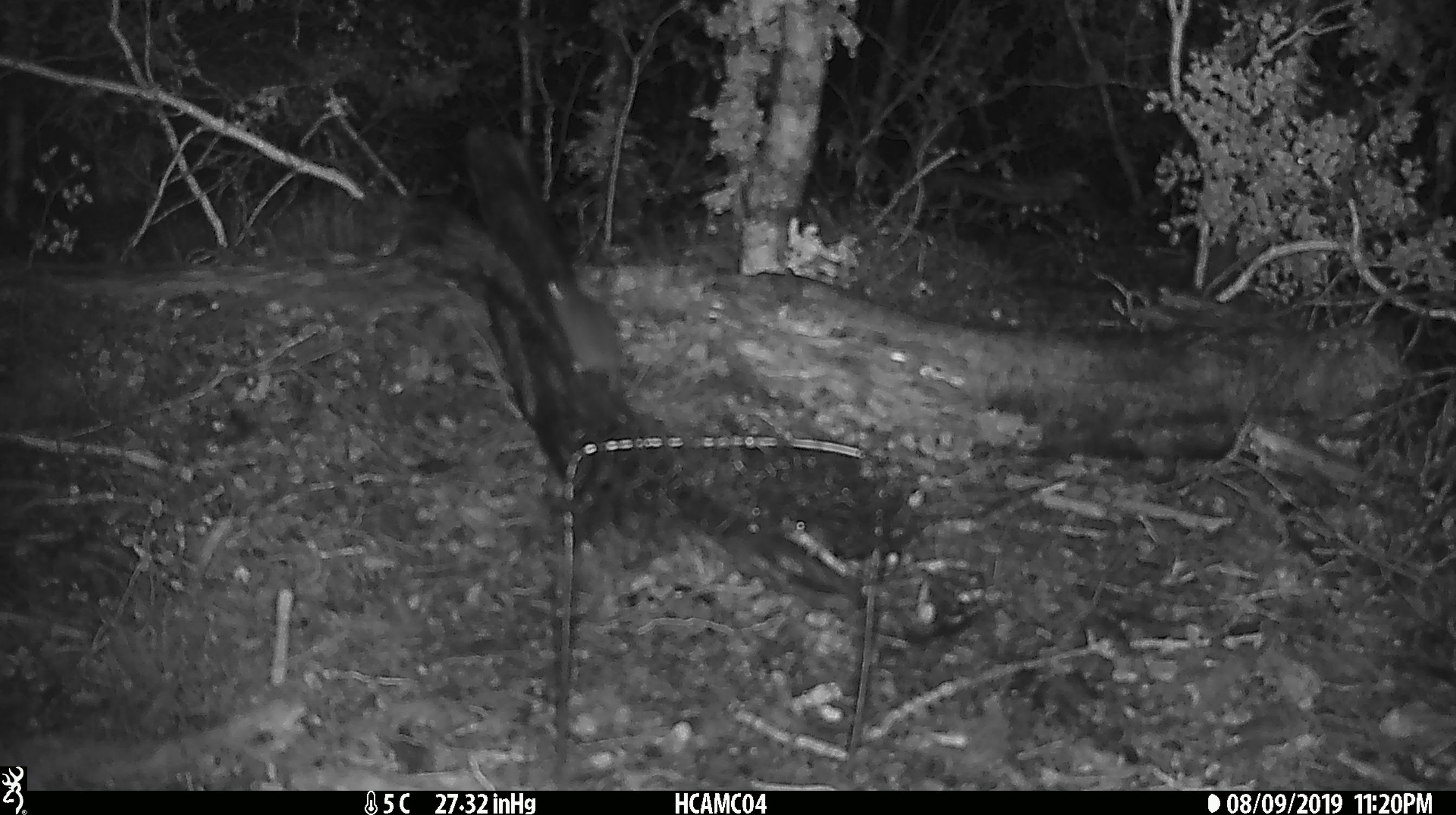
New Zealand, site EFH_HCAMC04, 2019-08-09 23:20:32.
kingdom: Animalia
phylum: Chordata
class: Mammalia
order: Rodentia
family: Muridae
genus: Mus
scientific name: Mus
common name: mouse